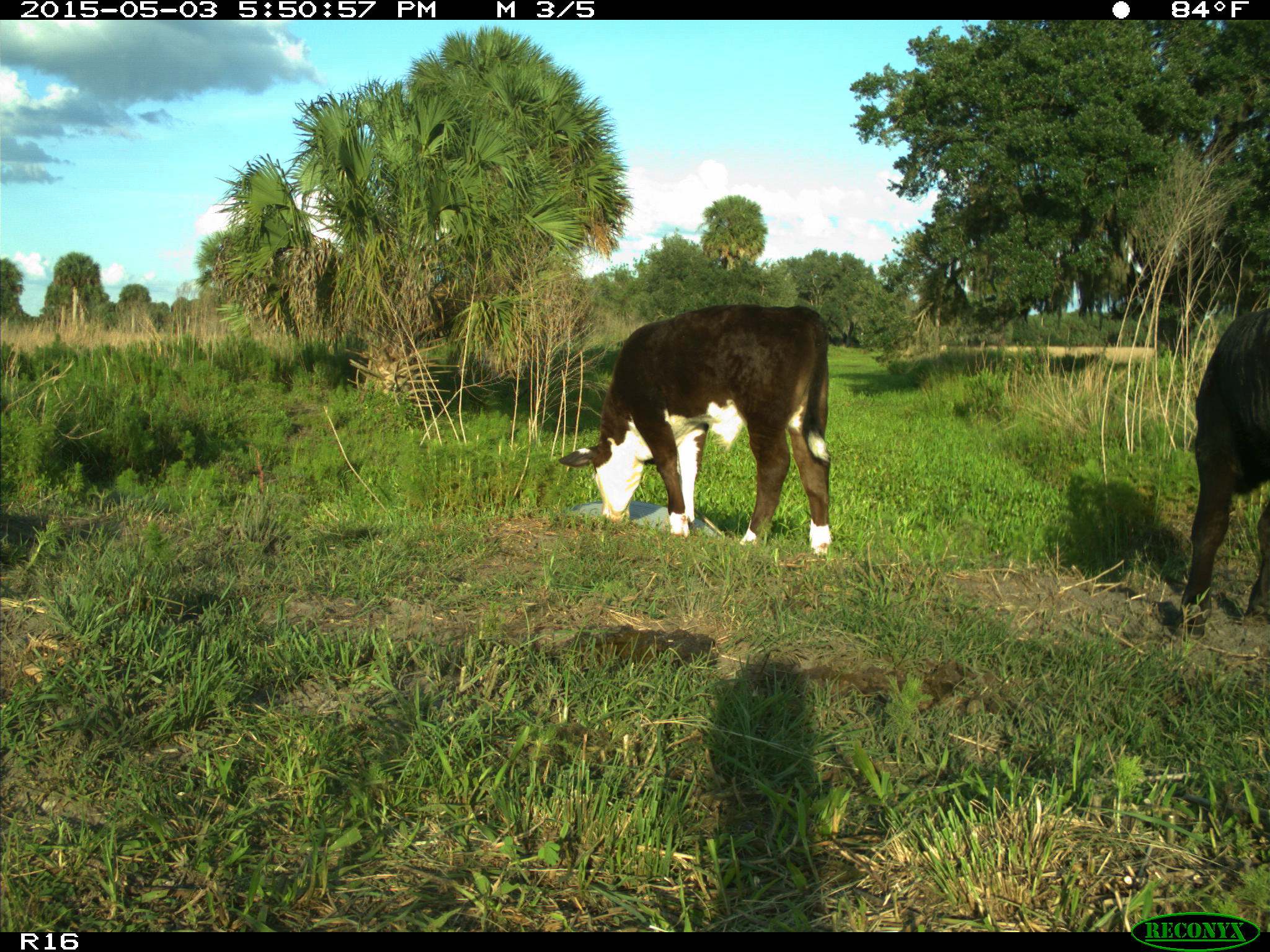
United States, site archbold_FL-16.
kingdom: Animalia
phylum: Chordata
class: Mammalia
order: Artiodactyla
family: Bovidae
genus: Bos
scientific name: Bos taurus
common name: domestic cow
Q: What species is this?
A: Bos taurus (domestic cow).